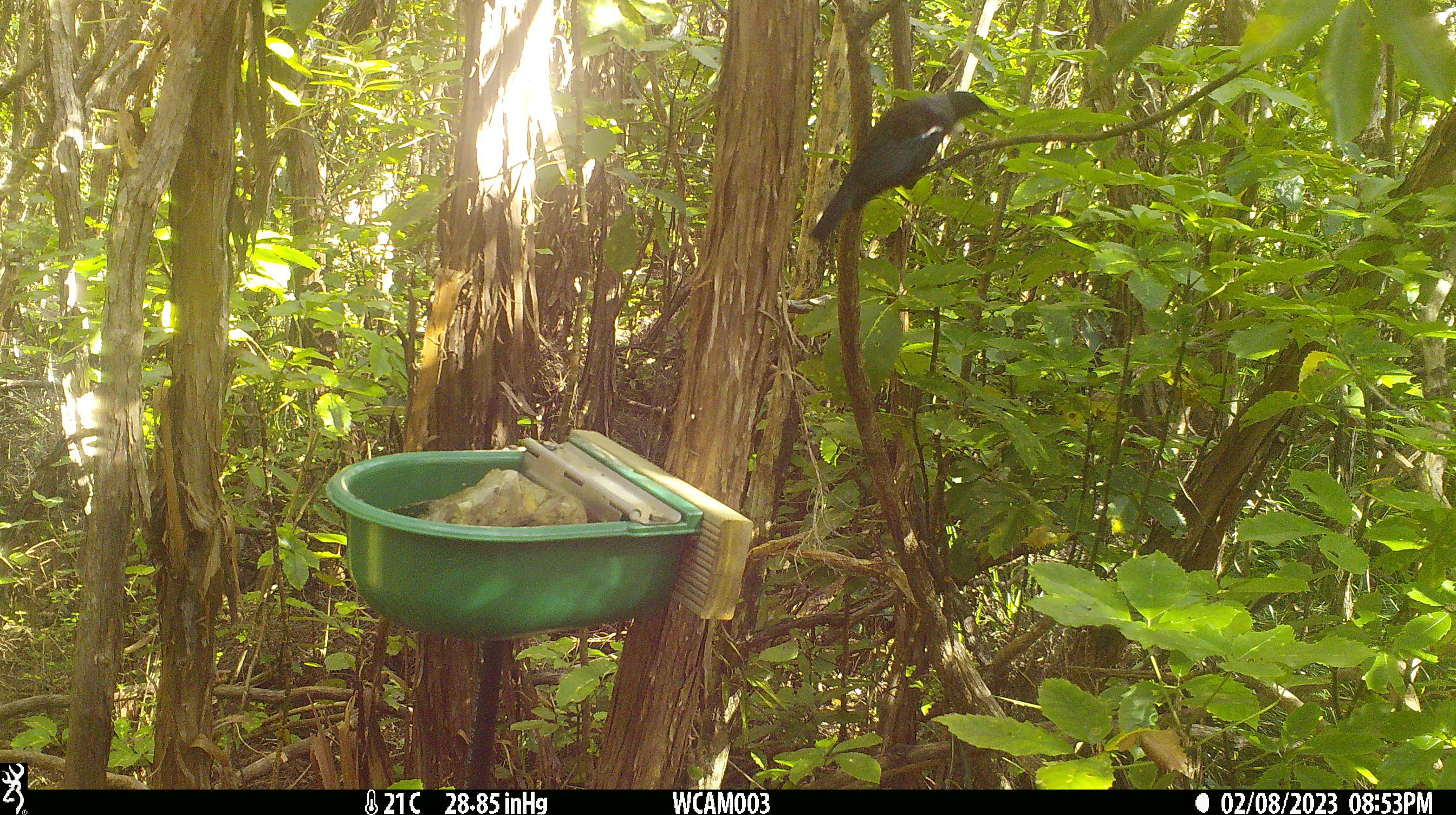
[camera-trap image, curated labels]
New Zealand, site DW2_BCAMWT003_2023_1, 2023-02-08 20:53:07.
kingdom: Animalia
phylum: Chordata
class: Aves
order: Passeriformes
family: Meliphagidae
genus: Prosthemadera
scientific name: Prosthemadera novaeseelandiae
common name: tui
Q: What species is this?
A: Tui (Prosthemadera novaeseelandiae).